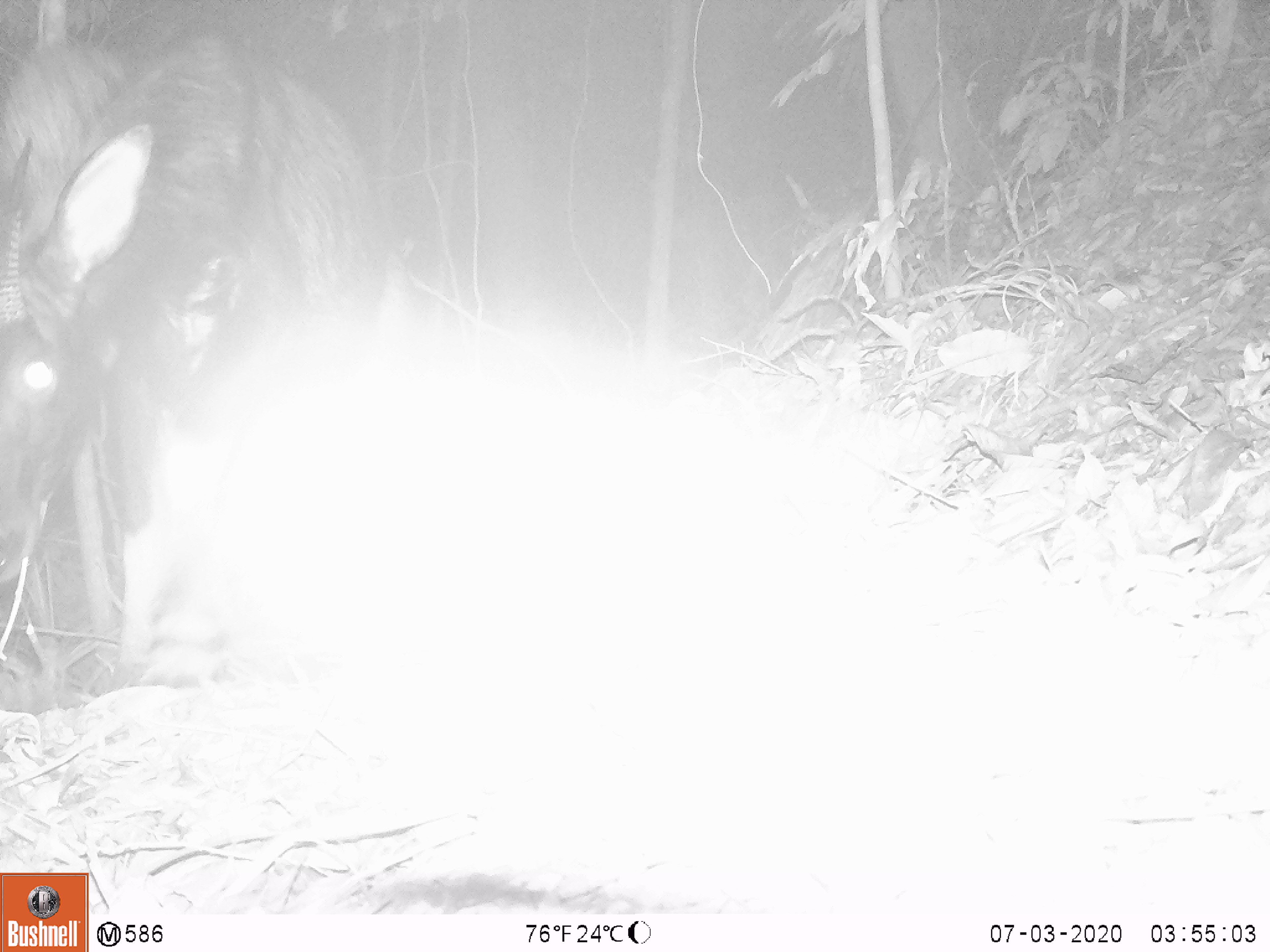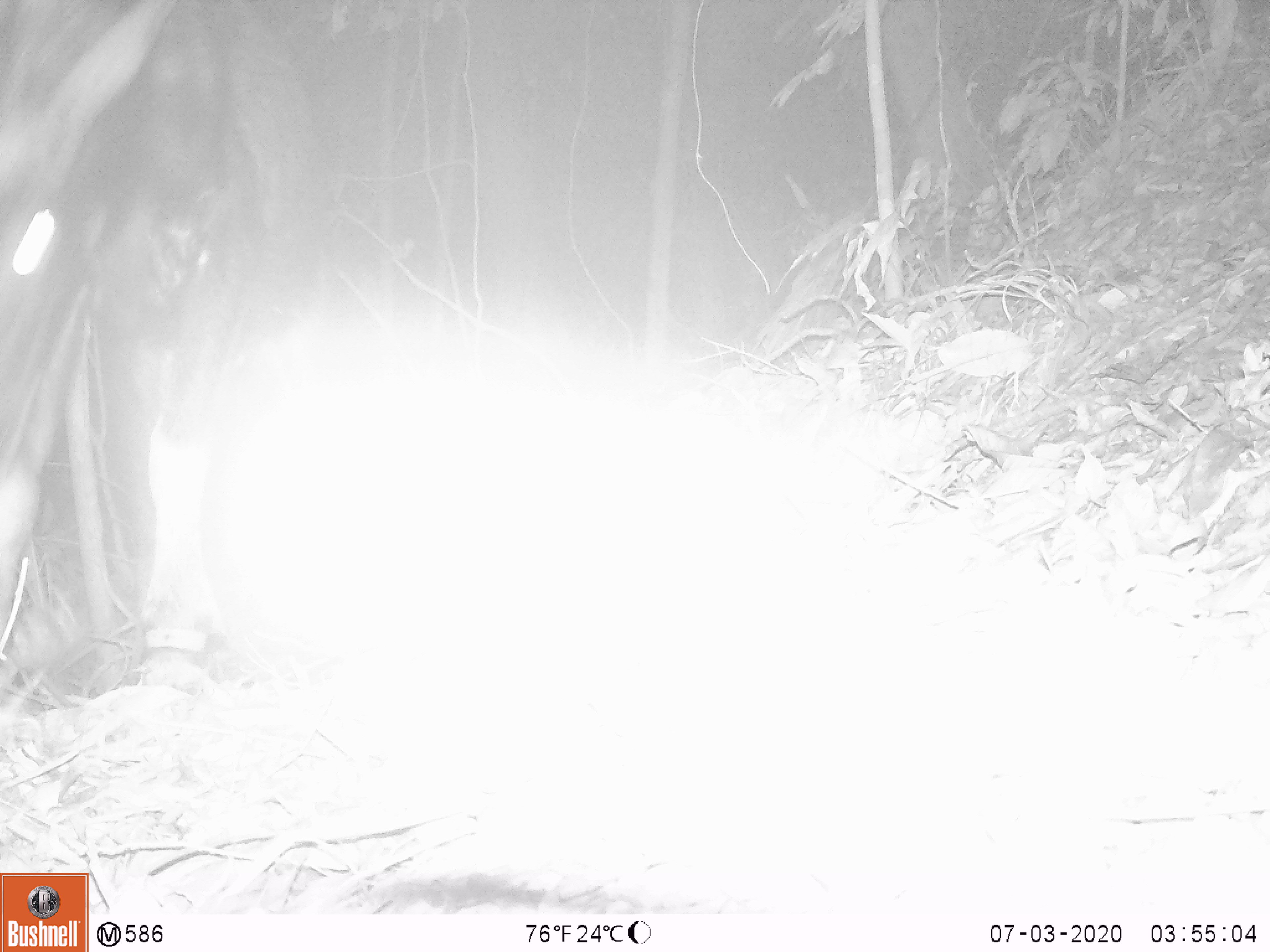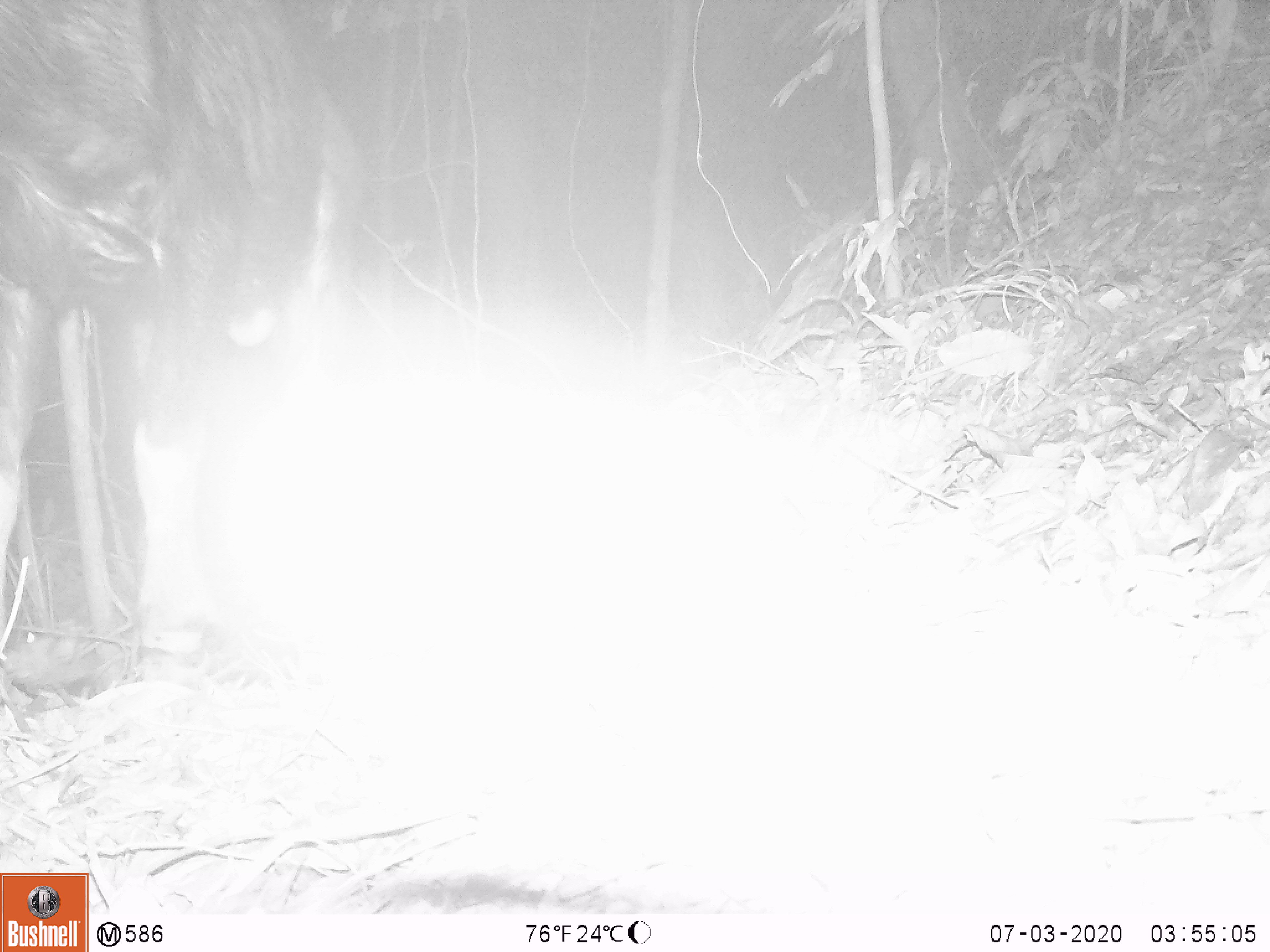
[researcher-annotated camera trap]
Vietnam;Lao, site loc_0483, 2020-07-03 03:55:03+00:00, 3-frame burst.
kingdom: Animalia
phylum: Chordata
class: Mammalia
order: Artiodactyla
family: Bovidae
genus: Capricornis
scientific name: Capricornis sumatraensis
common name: chinese serow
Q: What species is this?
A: Chinese serow (Capricornis sumatraensis).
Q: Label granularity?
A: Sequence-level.